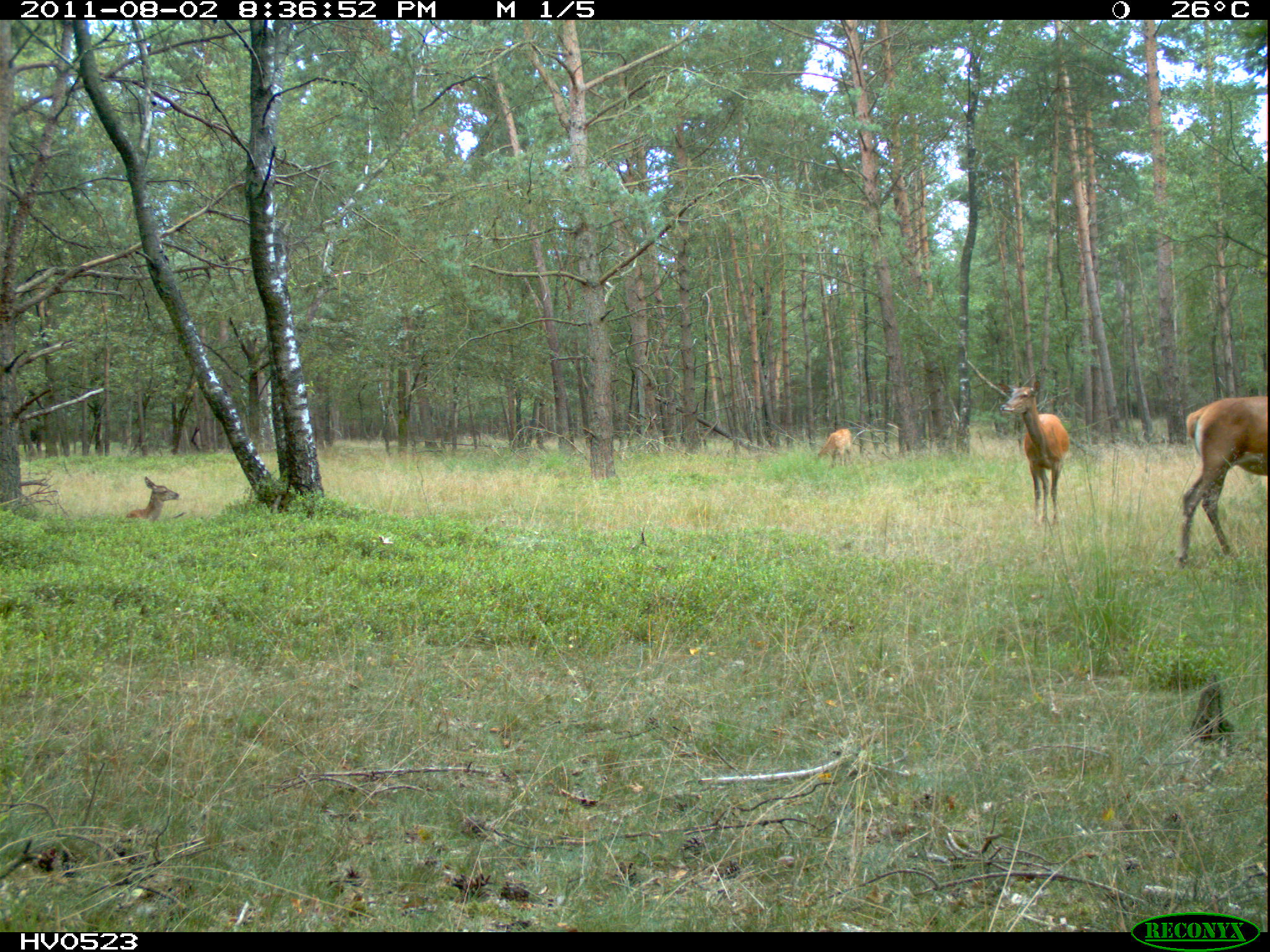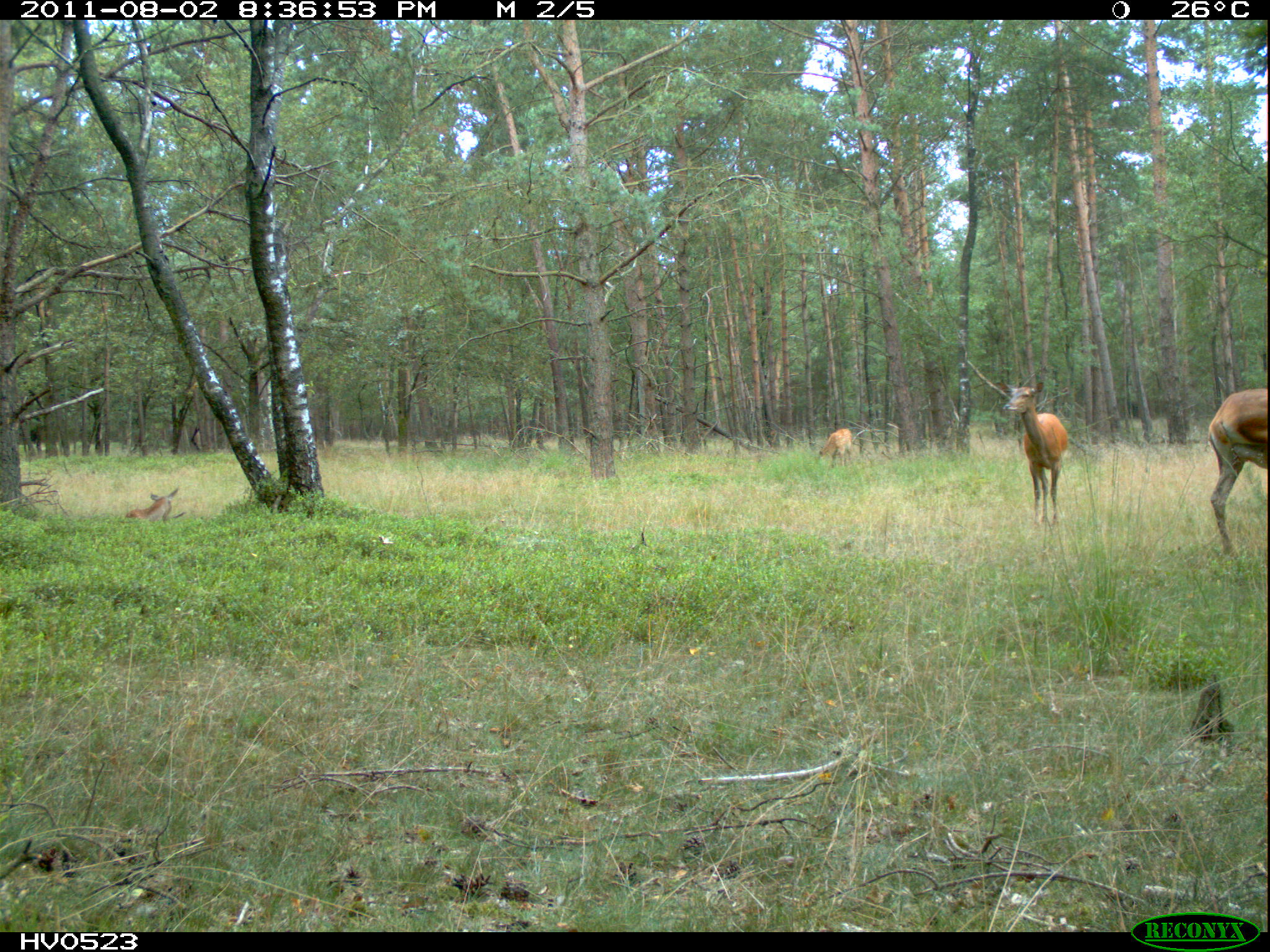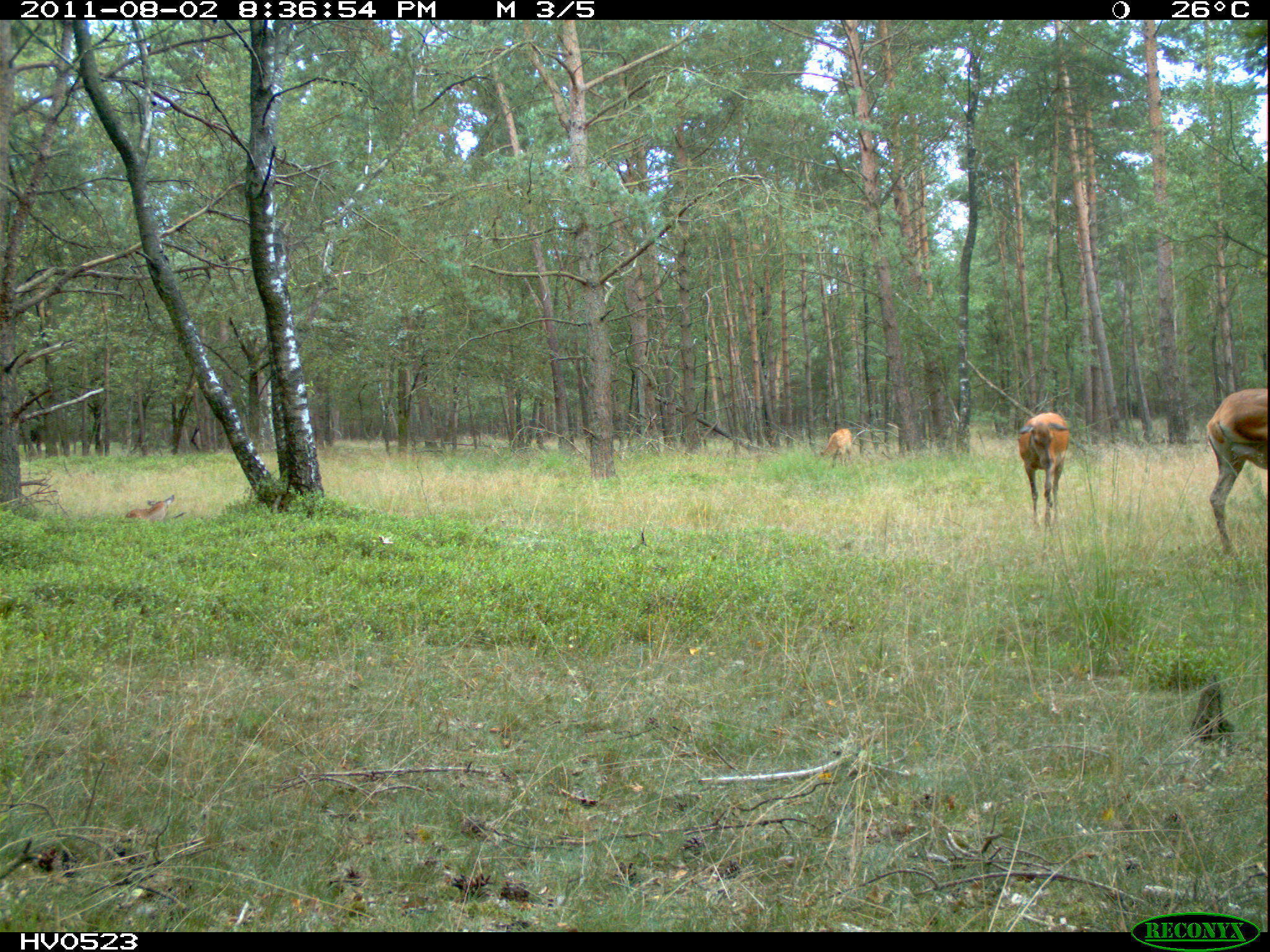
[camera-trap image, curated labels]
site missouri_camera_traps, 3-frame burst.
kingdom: Animalia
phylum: Chordata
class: Mammalia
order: Artiodactyla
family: Cervidae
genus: Cervus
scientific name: Cervus elaphus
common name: red deer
Red deer (Cervus elaphus). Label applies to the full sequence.